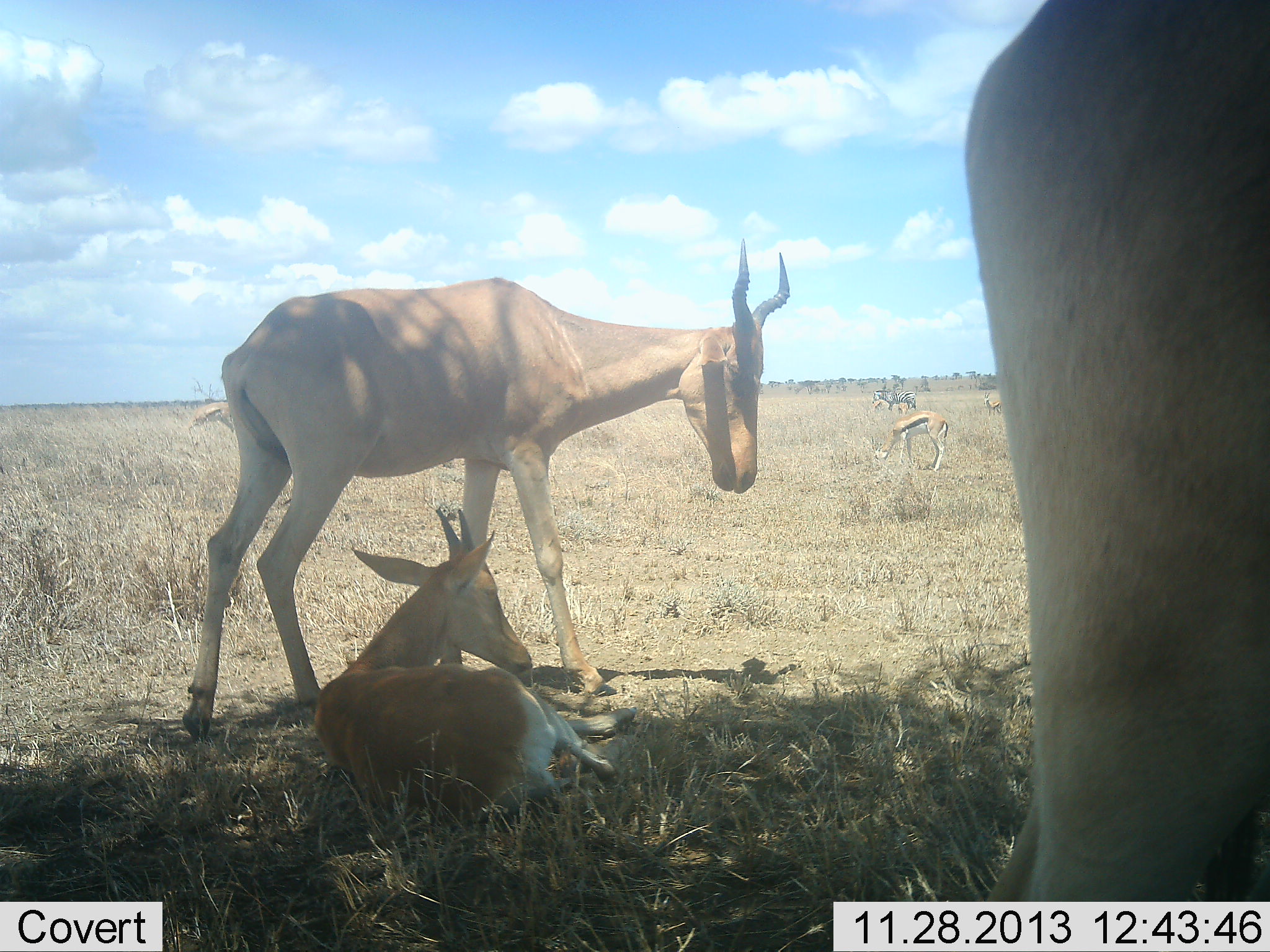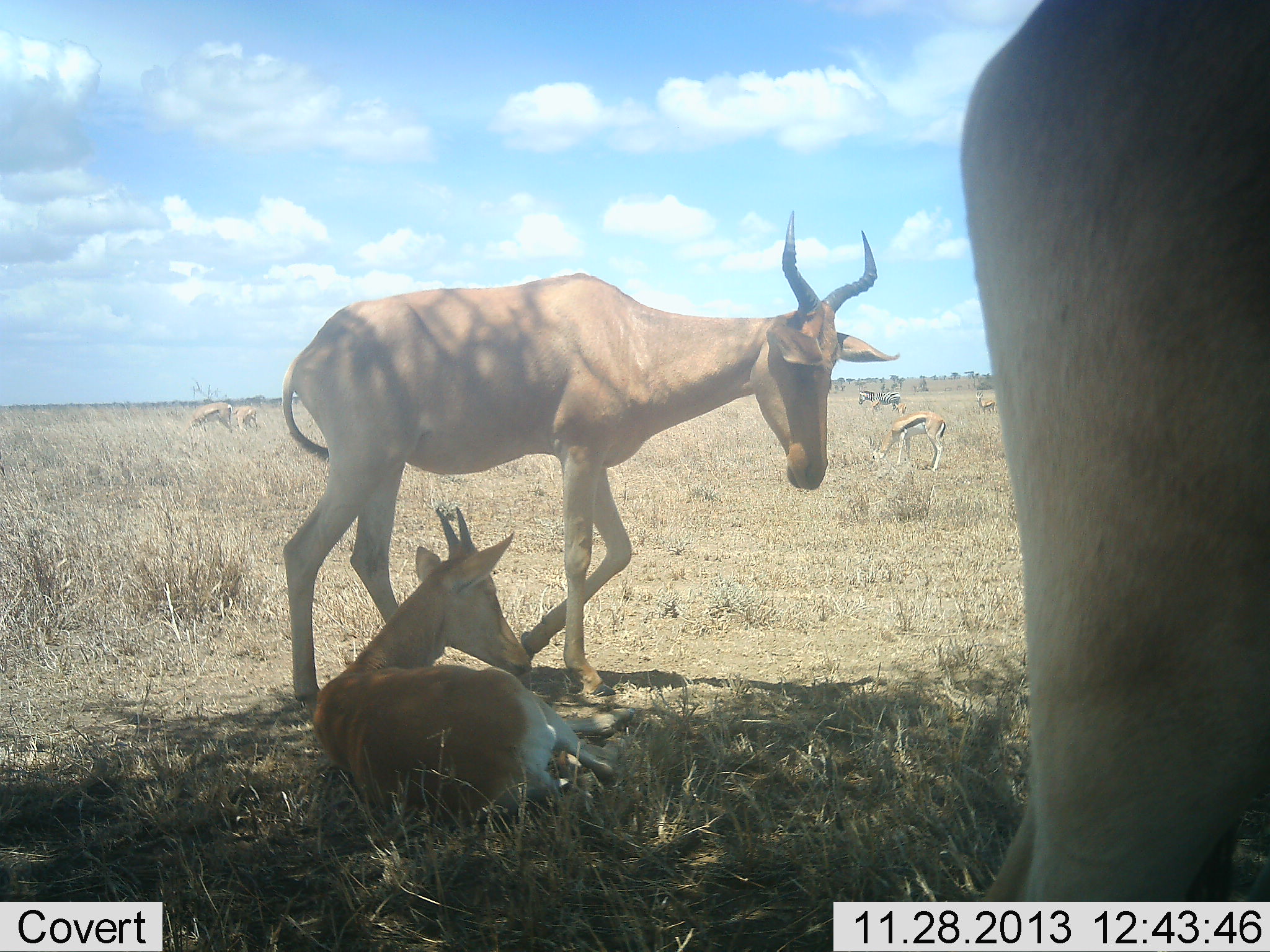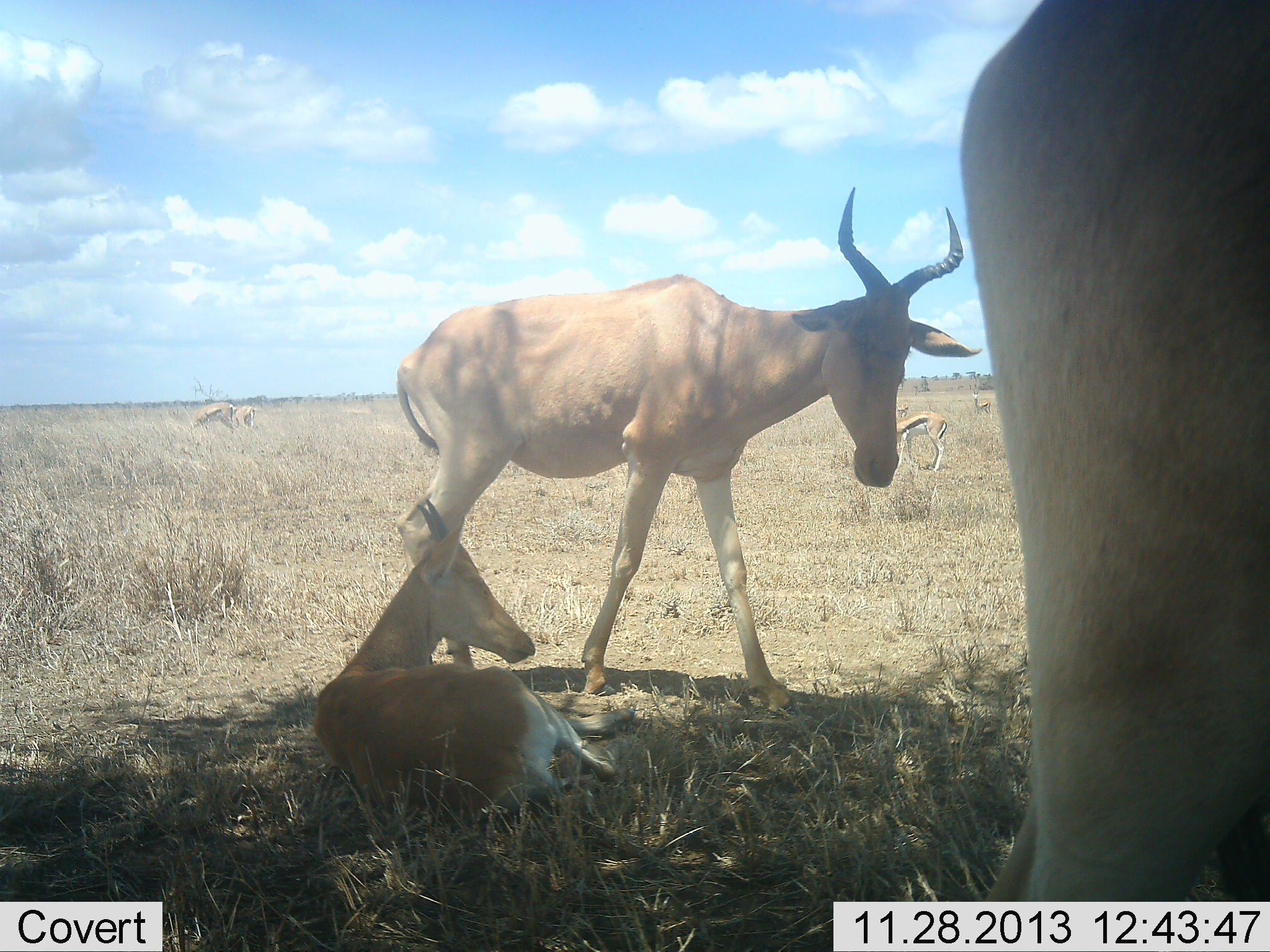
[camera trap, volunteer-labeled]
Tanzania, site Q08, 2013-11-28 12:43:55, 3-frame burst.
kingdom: Animalia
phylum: Chordata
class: Mammalia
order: Artiodactyla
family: Bovidae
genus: Eudorcas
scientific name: Eudorcas thomsonii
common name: thomson's gazelle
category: gazellethomsons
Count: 4.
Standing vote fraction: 35%.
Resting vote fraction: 6%.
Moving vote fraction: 6%.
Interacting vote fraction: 0%.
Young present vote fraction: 0%.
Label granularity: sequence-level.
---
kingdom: Animalia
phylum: Chordata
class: Mammalia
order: Artiodactyla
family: Bovidae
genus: Alcelaphus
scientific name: Alcelaphus buselaphus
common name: hartebeest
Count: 3.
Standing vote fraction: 81%.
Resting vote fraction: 86%.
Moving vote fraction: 38%.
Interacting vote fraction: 0%.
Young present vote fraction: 52%.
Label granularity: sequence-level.